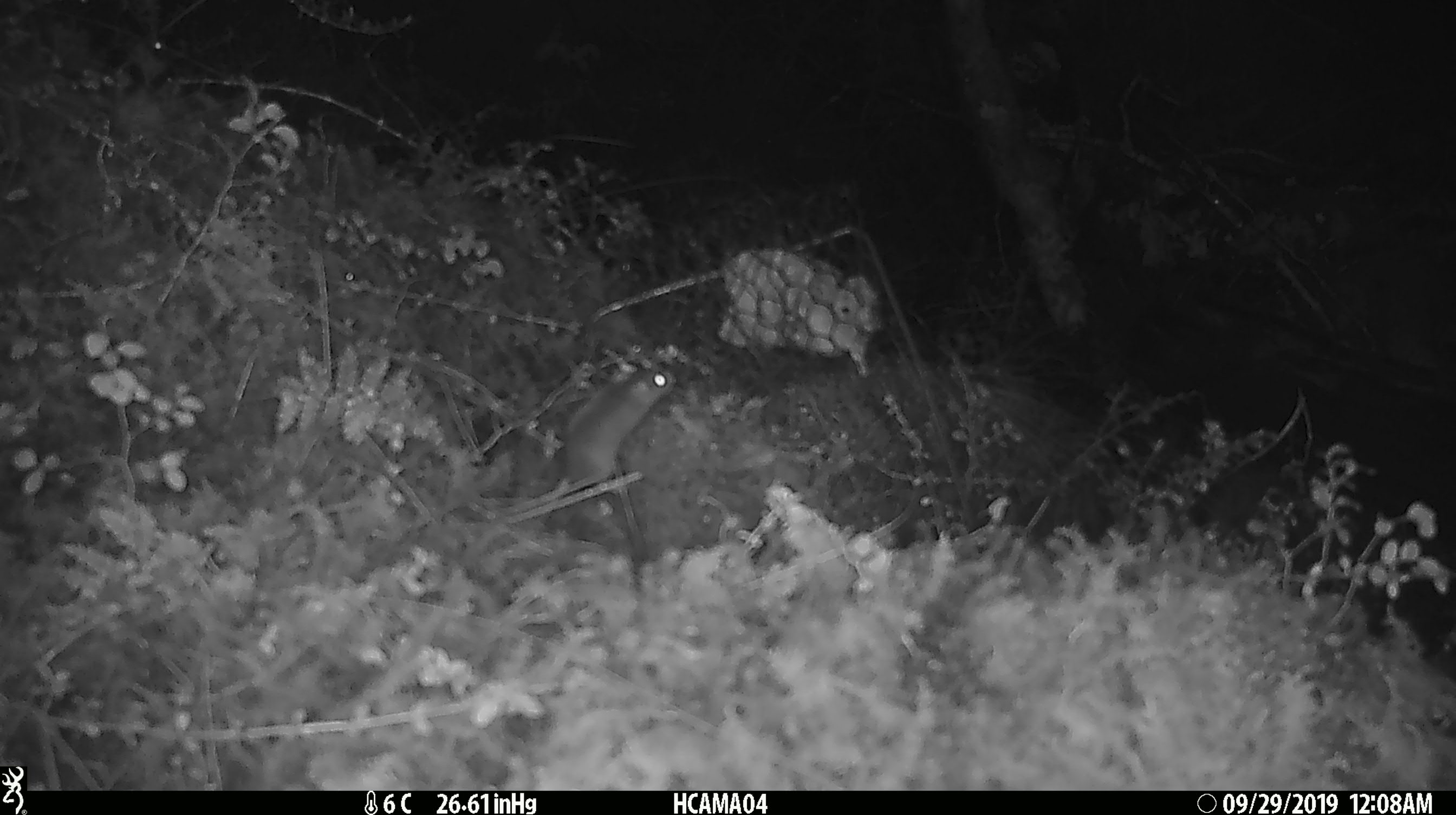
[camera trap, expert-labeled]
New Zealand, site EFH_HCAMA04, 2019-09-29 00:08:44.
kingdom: Animalia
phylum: Chordata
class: Mammalia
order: Rodentia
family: Muridae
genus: Mus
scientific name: Mus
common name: mouse